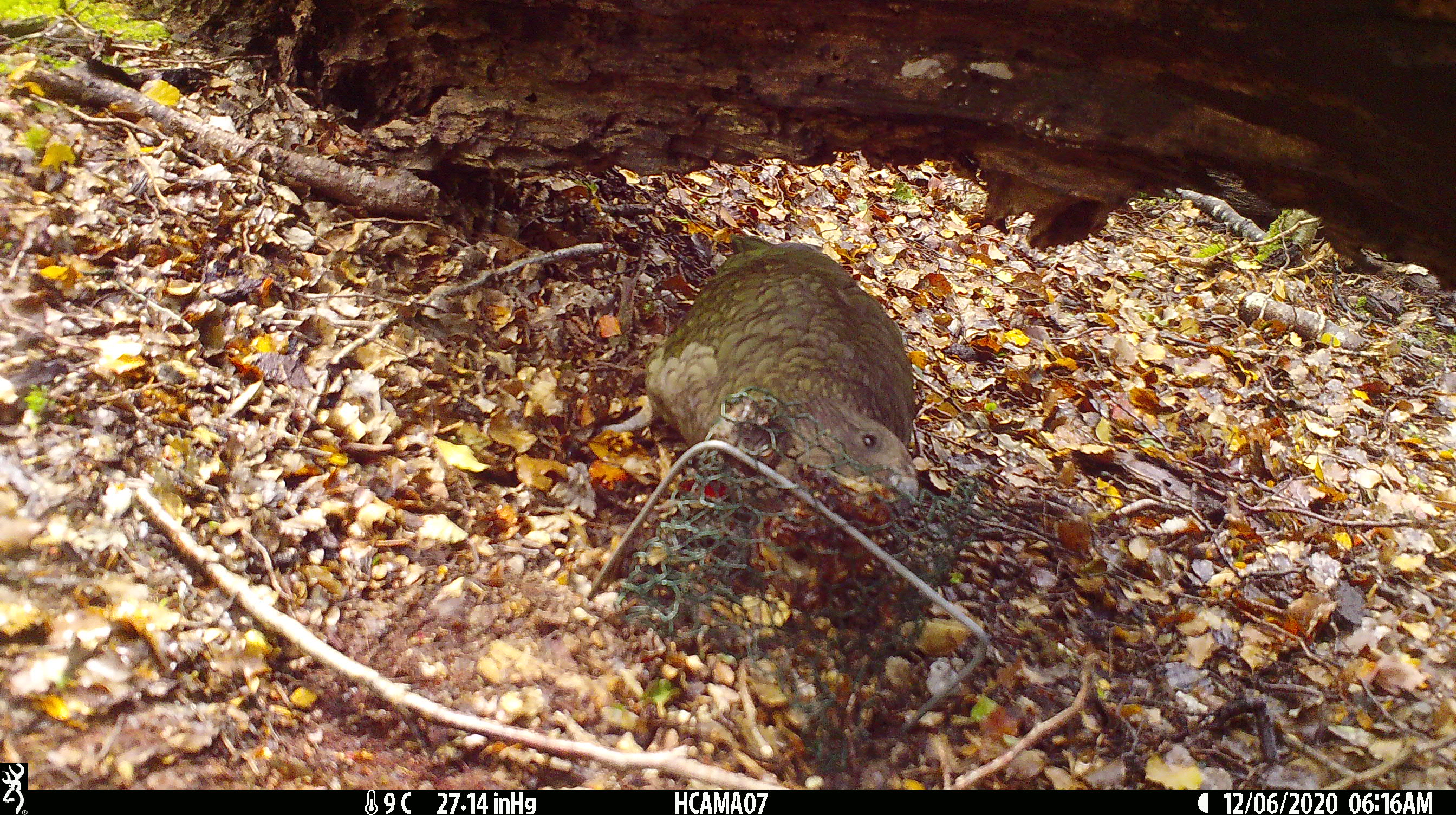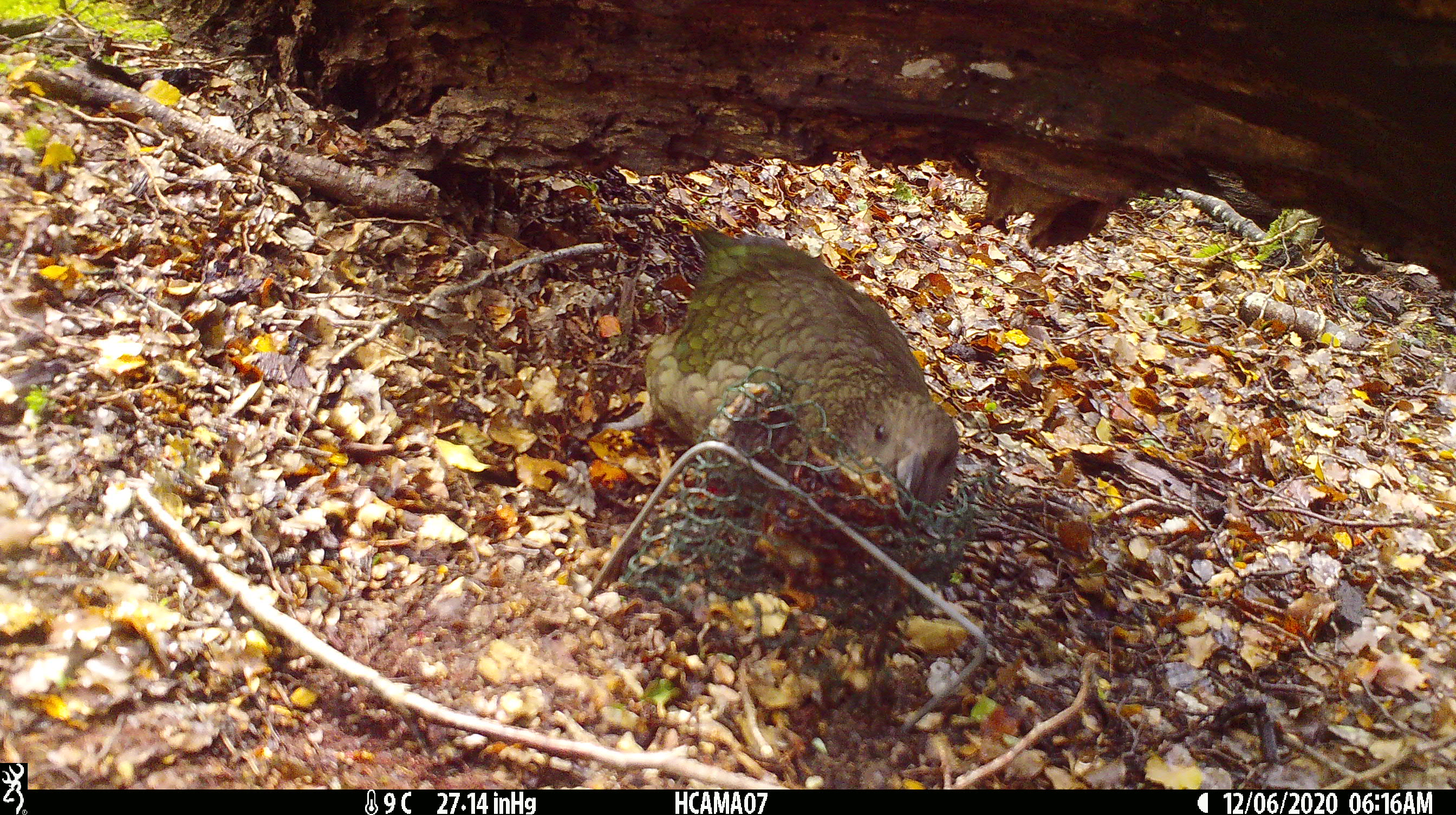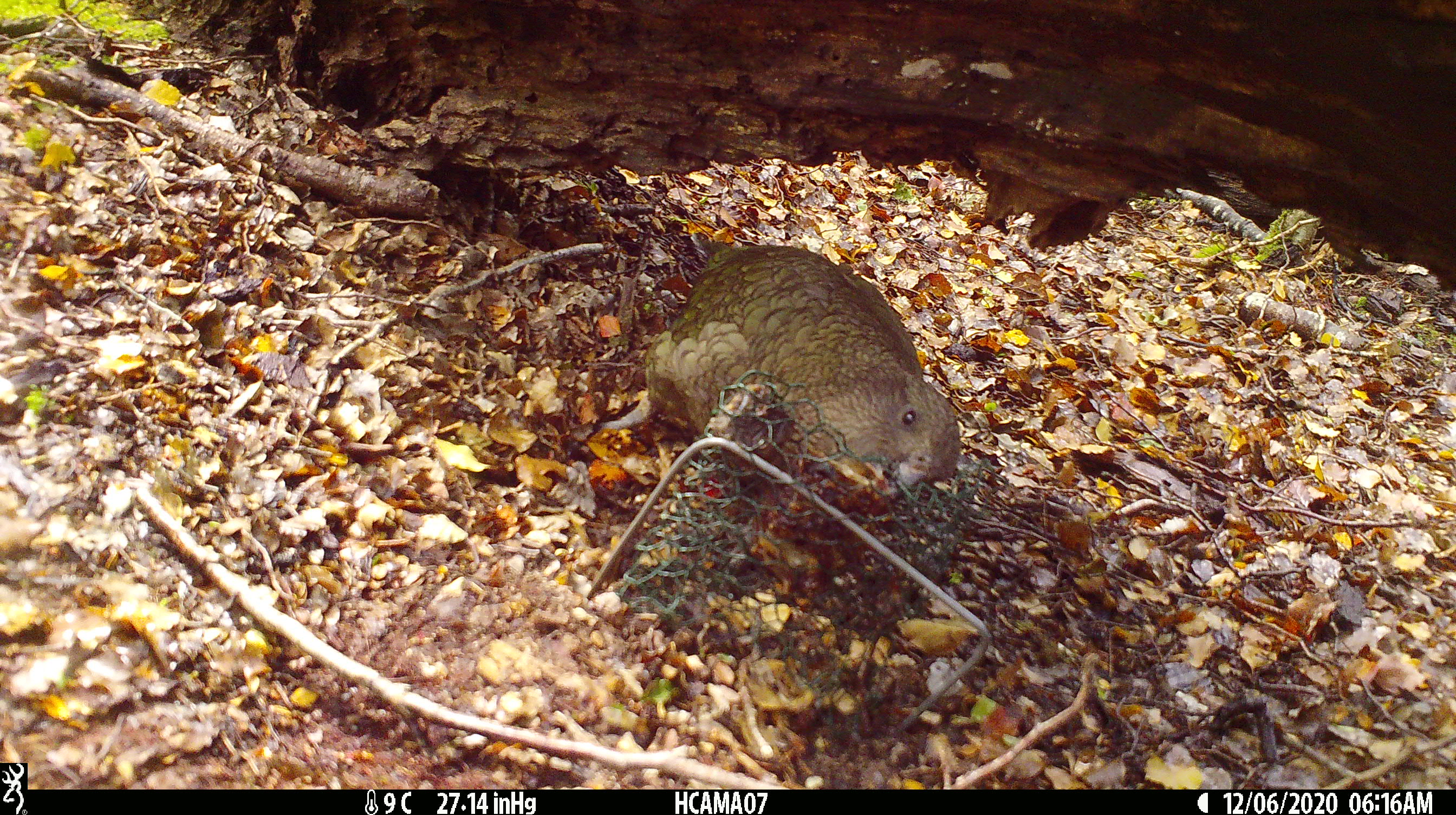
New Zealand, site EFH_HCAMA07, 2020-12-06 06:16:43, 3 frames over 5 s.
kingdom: Animalia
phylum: Chordata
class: Aves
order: Psittaciformes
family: Strigopidae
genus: Nestor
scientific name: Nestor notabilis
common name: kea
Kea (Nestor notabilis).